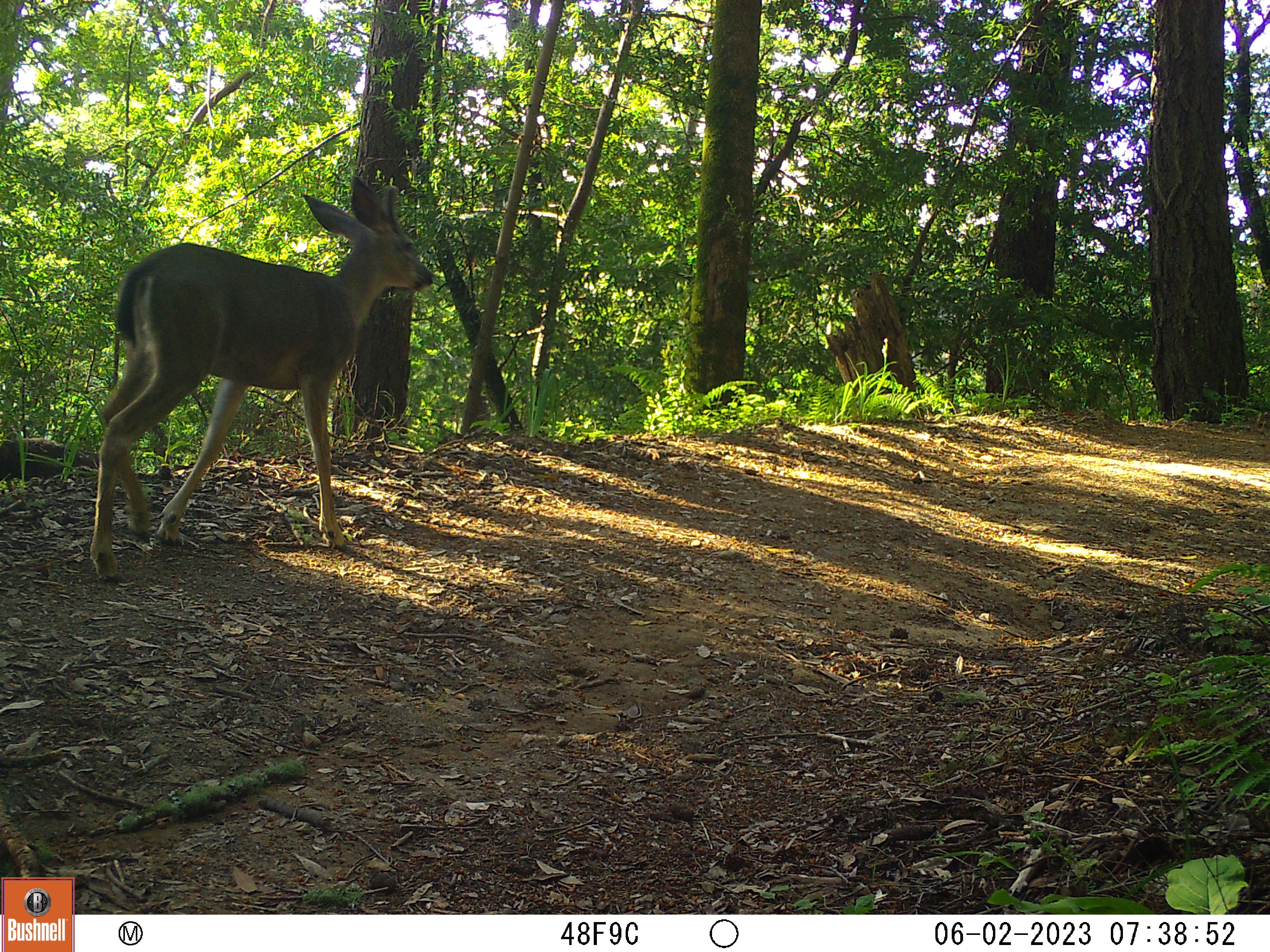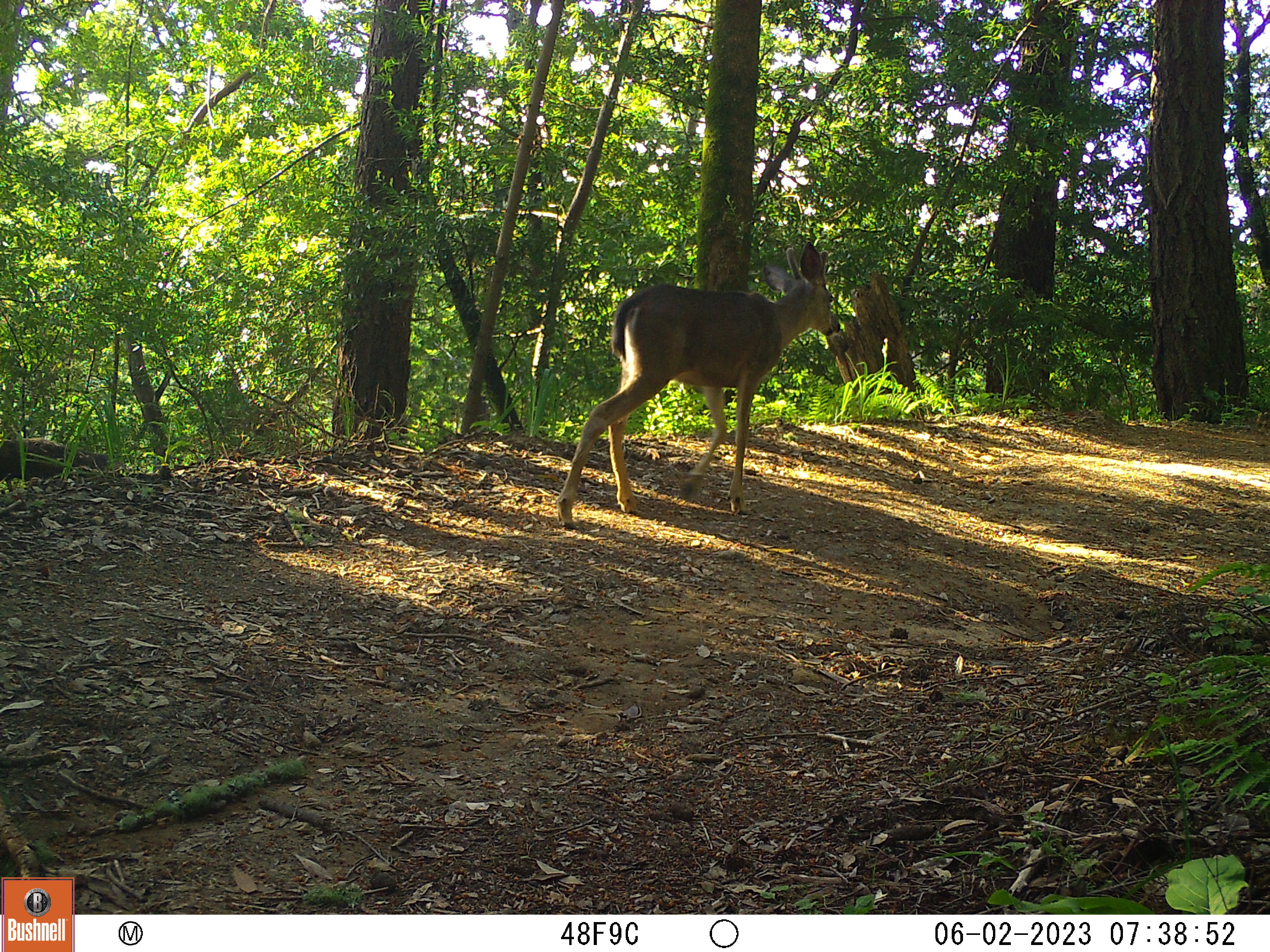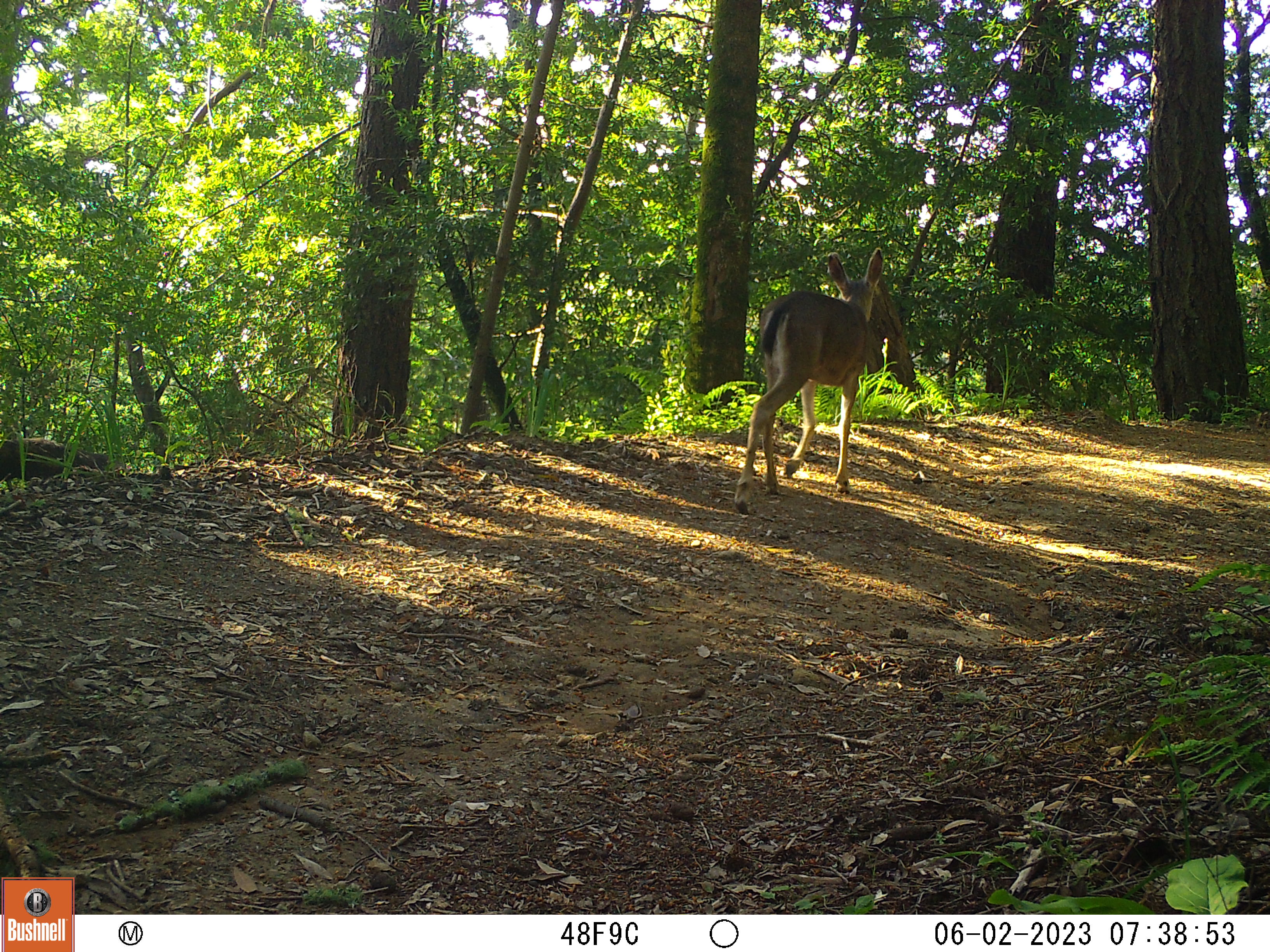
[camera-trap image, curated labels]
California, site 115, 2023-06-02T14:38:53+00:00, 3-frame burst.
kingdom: Animalia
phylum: Chordata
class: Mammalia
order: Artiodactyla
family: Cervidae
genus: Odocoileus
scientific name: Odocoileus hemionus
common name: mule deer